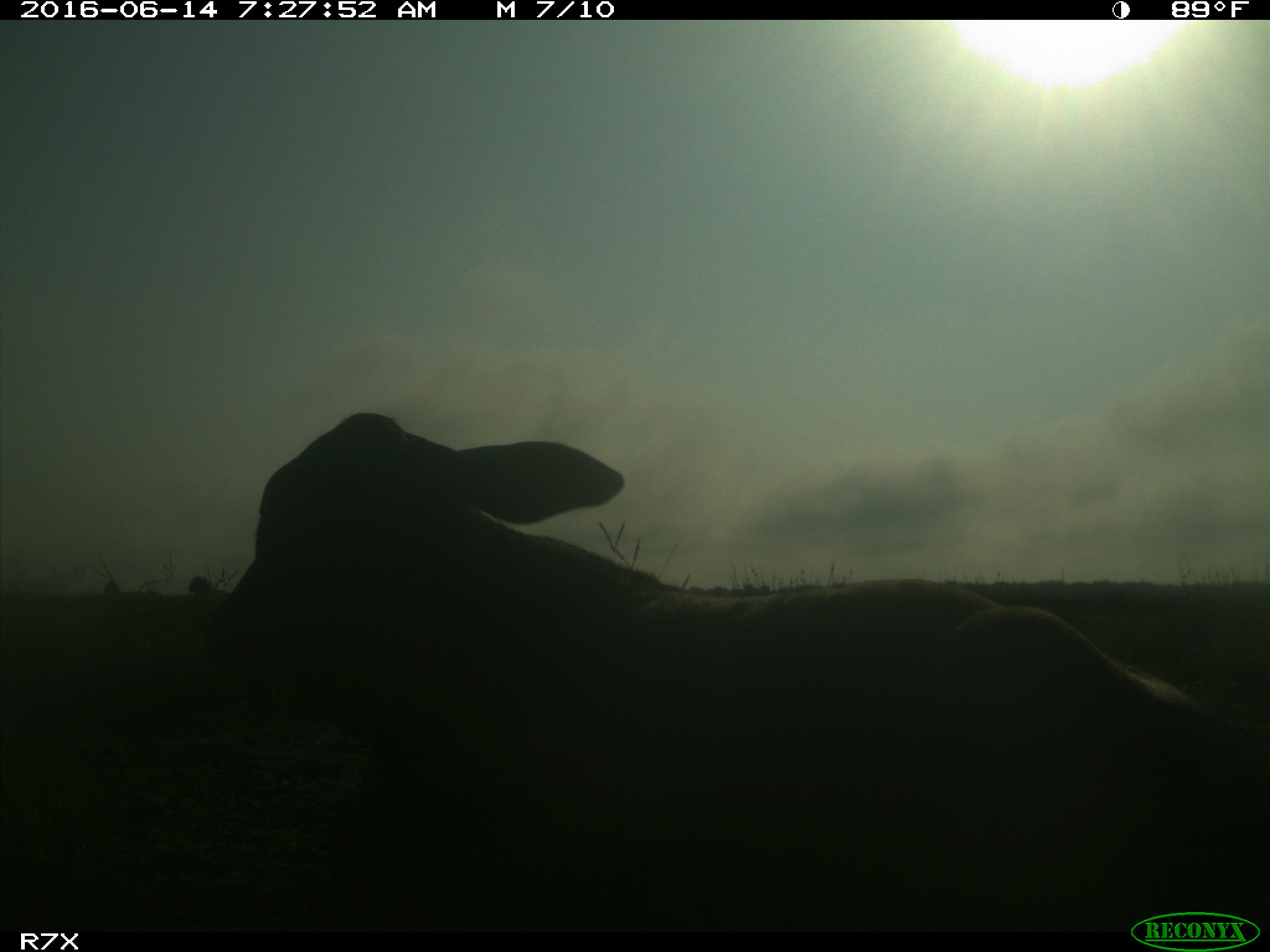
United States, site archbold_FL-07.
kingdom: Animalia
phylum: Chordata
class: Mammalia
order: Artiodactyla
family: Bovidae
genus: Bos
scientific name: Bos taurus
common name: domestic cow